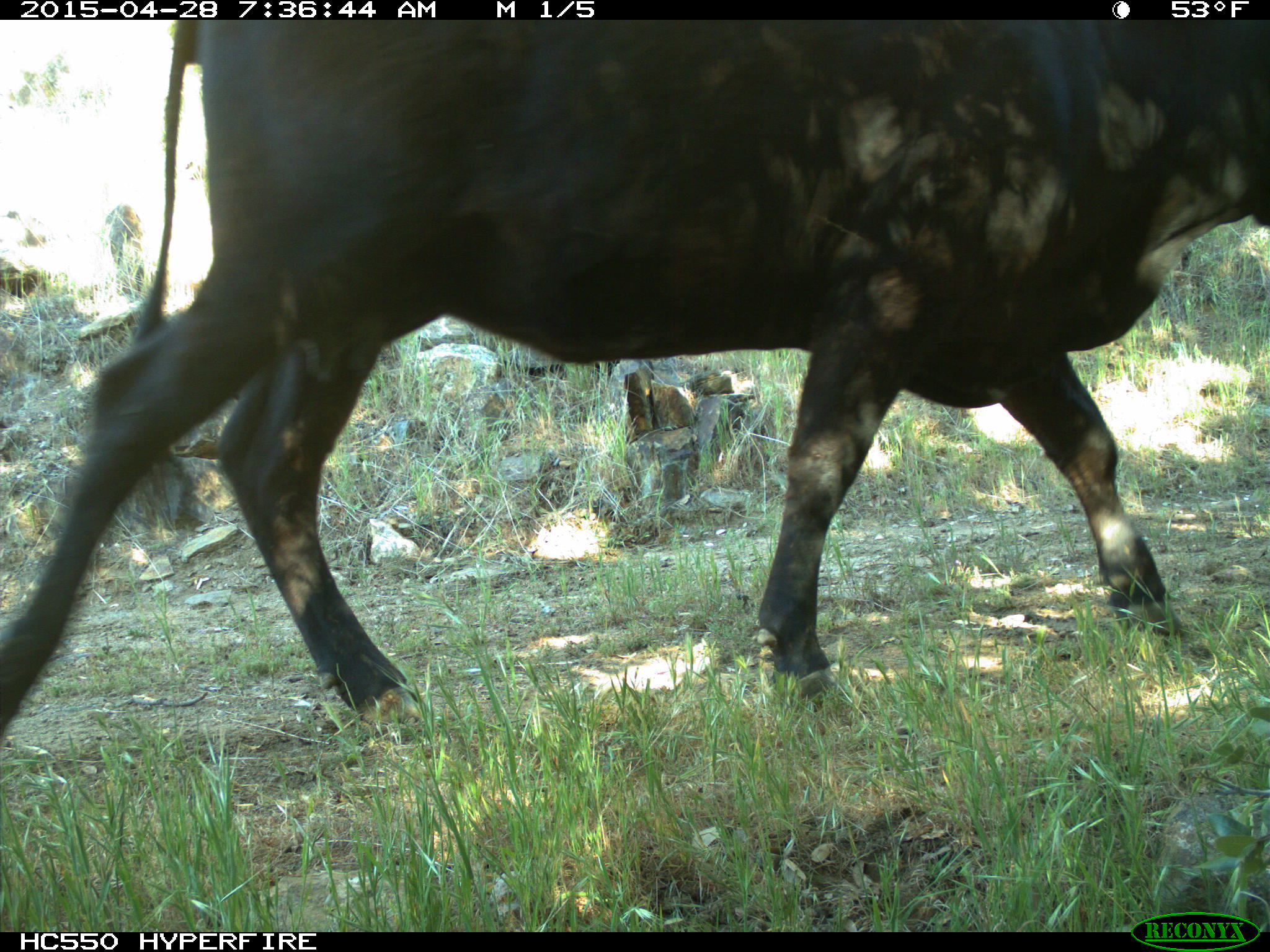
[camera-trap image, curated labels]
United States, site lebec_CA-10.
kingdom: Animalia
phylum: Chordata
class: Mammalia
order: Artiodactyla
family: Bovidae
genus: Bos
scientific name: Bos taurus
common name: domestic cow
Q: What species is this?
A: Bos taurus (domestic cow).